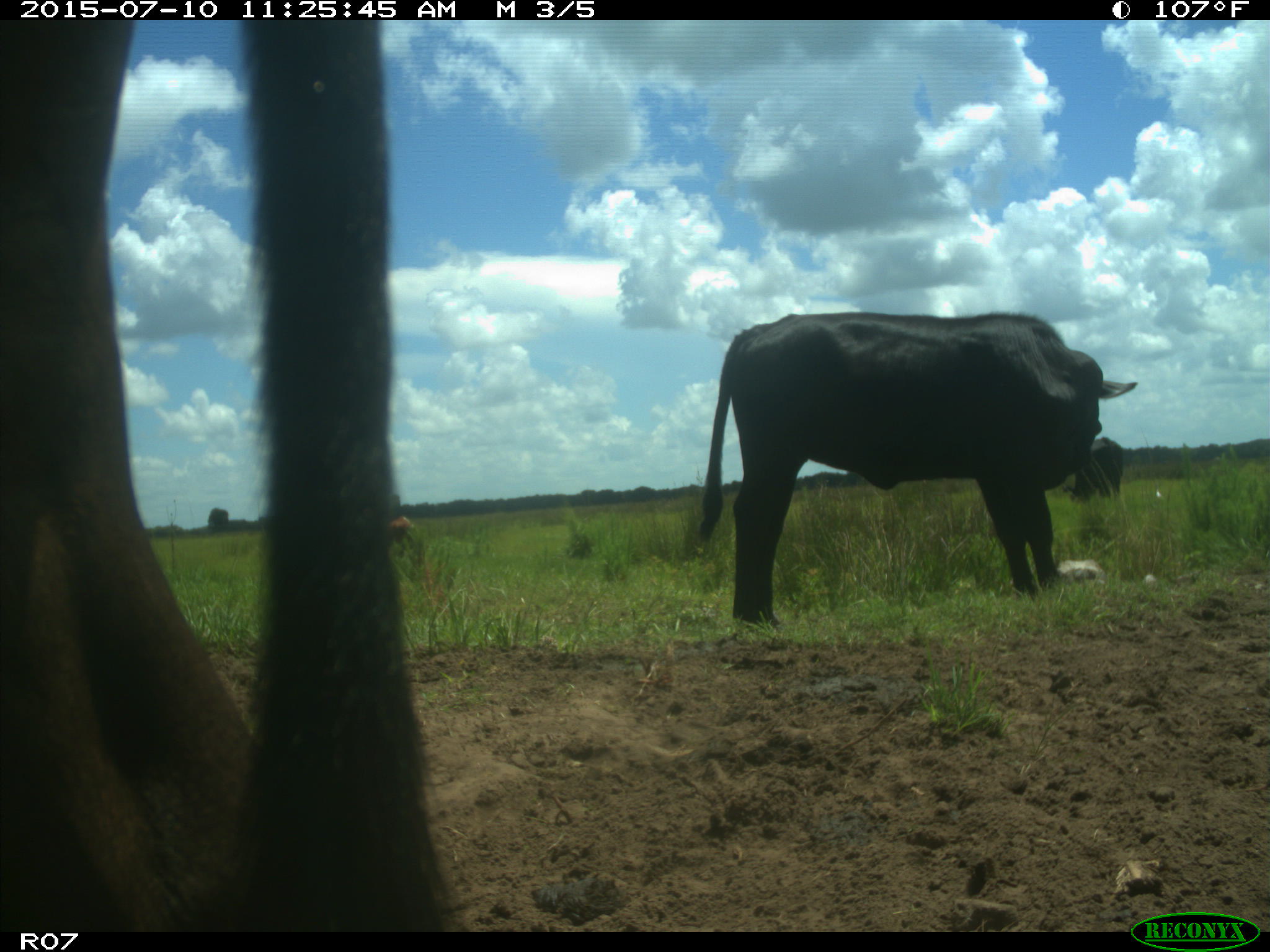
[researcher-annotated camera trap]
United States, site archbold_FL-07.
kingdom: Animalia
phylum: Chordata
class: Mammalia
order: Artiodactyla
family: Bovidae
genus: Bos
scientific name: Bos taurus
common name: domestic cow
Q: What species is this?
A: Bos taurus (domestic cow).